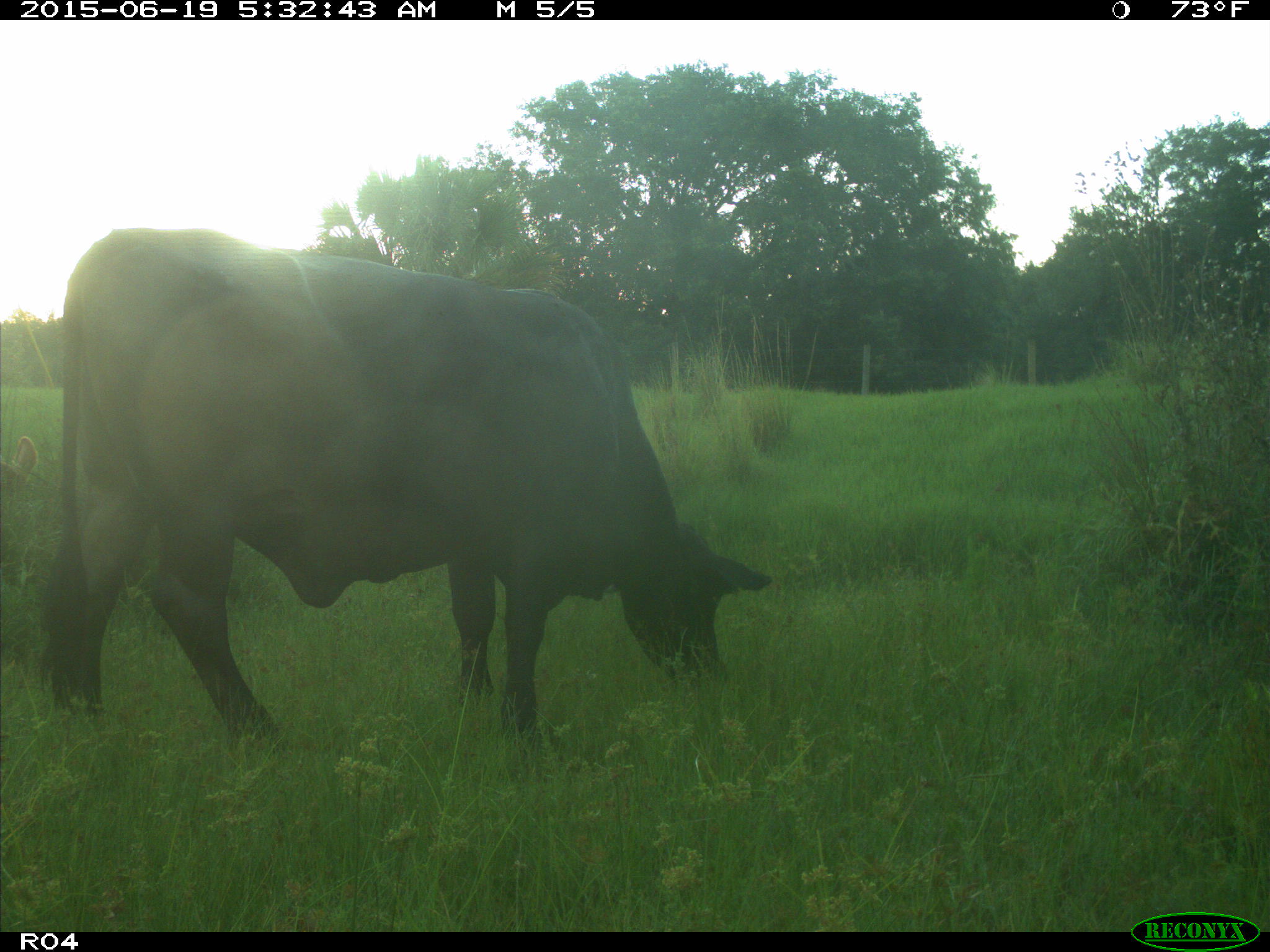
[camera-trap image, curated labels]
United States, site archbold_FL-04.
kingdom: Animalia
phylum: Chordata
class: Mammalia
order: Artiodactyla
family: Bovidae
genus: Bos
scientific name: Bos taurus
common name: domestic cow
Bos taurus (domestic cow).